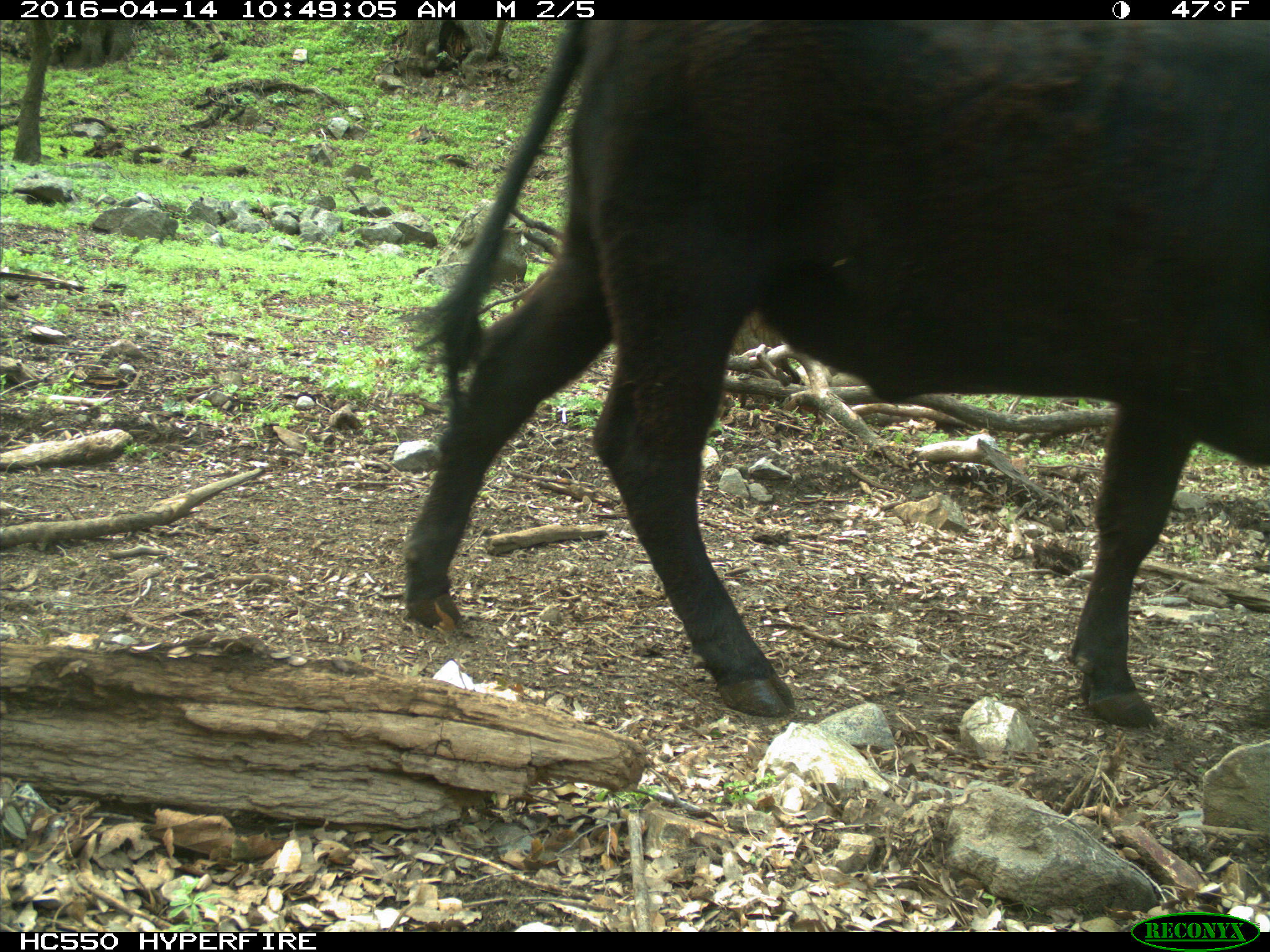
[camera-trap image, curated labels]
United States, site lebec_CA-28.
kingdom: Animalia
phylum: Chordata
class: Mammalia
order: Artiodactyla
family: Bovidae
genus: Bos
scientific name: Bos taurus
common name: domestic cow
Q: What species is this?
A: Bos taurus (domestic cow).